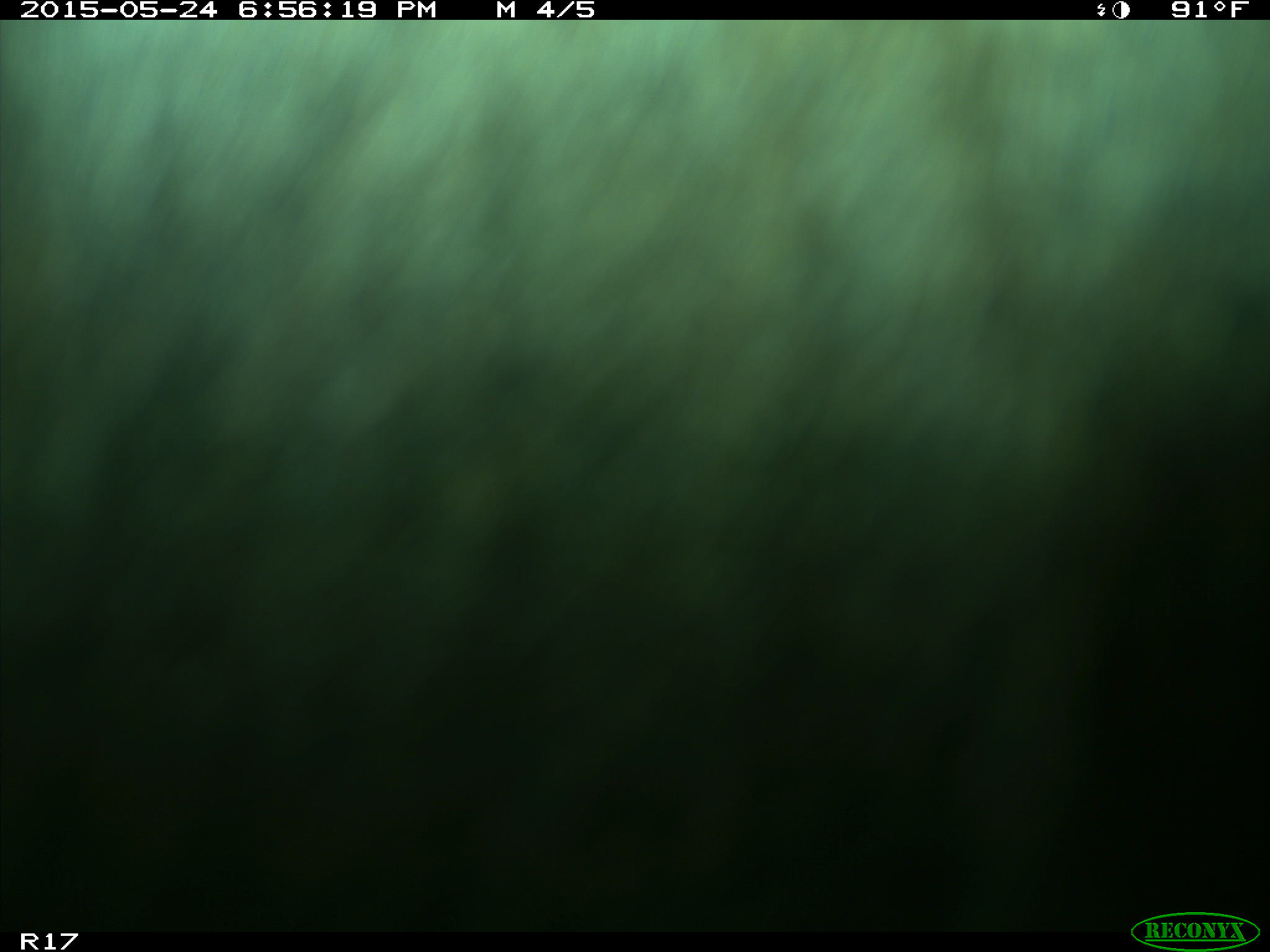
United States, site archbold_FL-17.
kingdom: Animalia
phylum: Chordata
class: Mammalia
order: Artiodactyla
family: Bovidae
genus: Bos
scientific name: Bos taurus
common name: domestic cow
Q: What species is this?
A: Bos taurus (domestic cow).